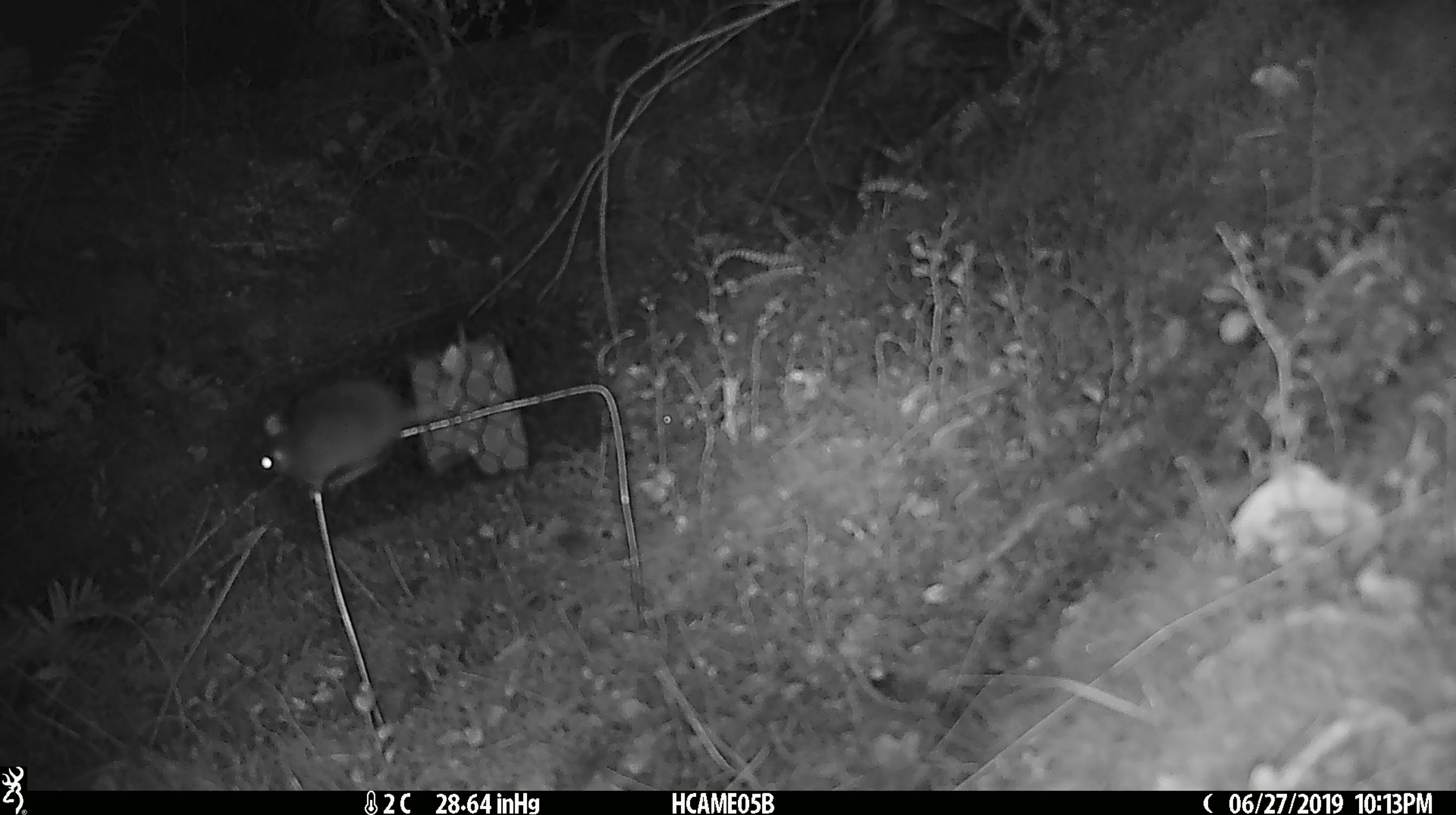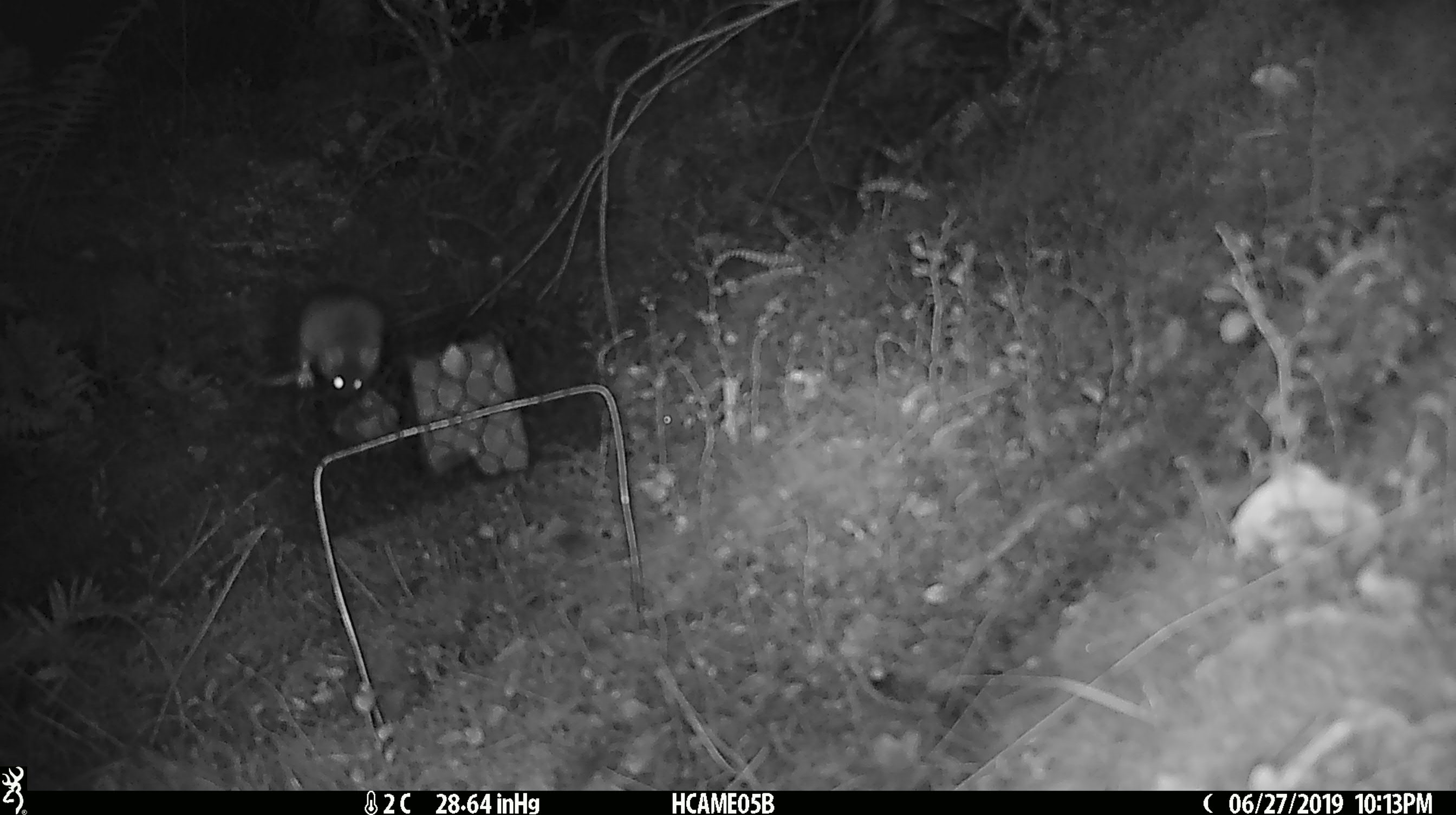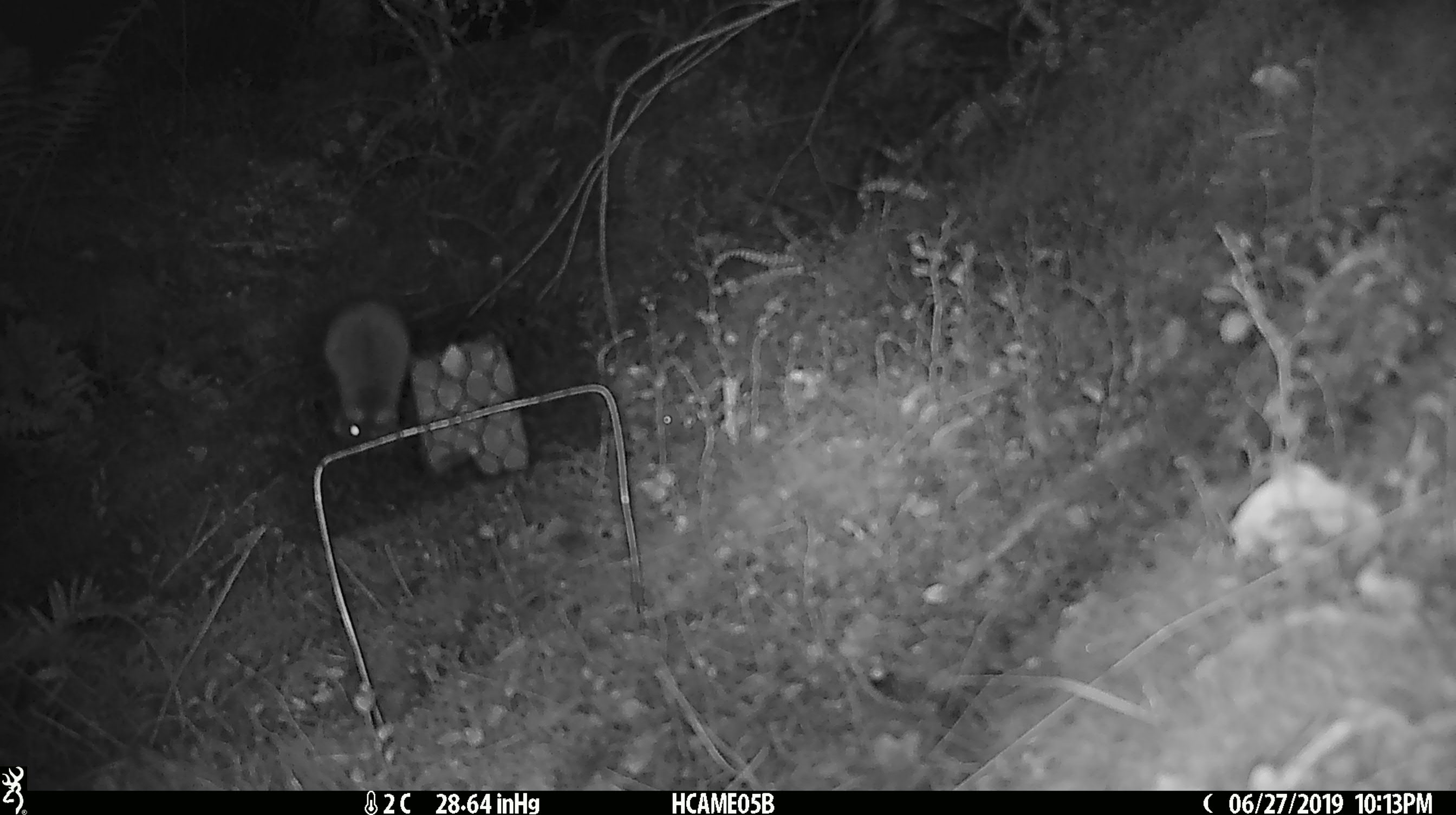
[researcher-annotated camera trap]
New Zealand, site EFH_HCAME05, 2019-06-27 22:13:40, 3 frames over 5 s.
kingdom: Animalia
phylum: Chordata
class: Mammalia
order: Rodentia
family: Muridae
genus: Mus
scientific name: Mus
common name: mouse